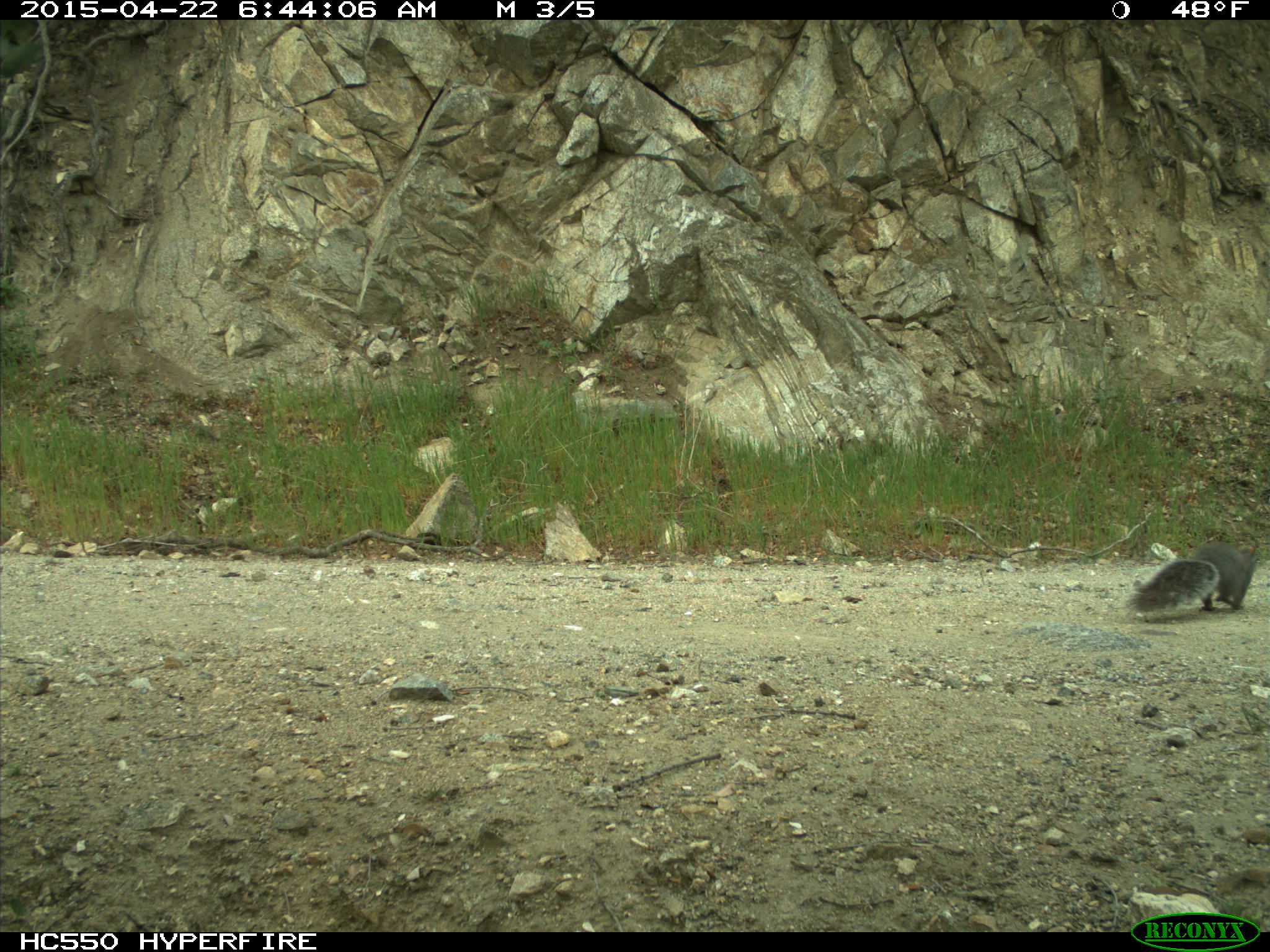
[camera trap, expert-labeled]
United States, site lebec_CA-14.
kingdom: Animalia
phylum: Chordata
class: Mammalia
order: Rodentia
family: Sciuridae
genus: Sciurus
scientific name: Sciurus carolinensis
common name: eastern gray squirrel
Sciurus carolinensis (eastern gray squirrel).